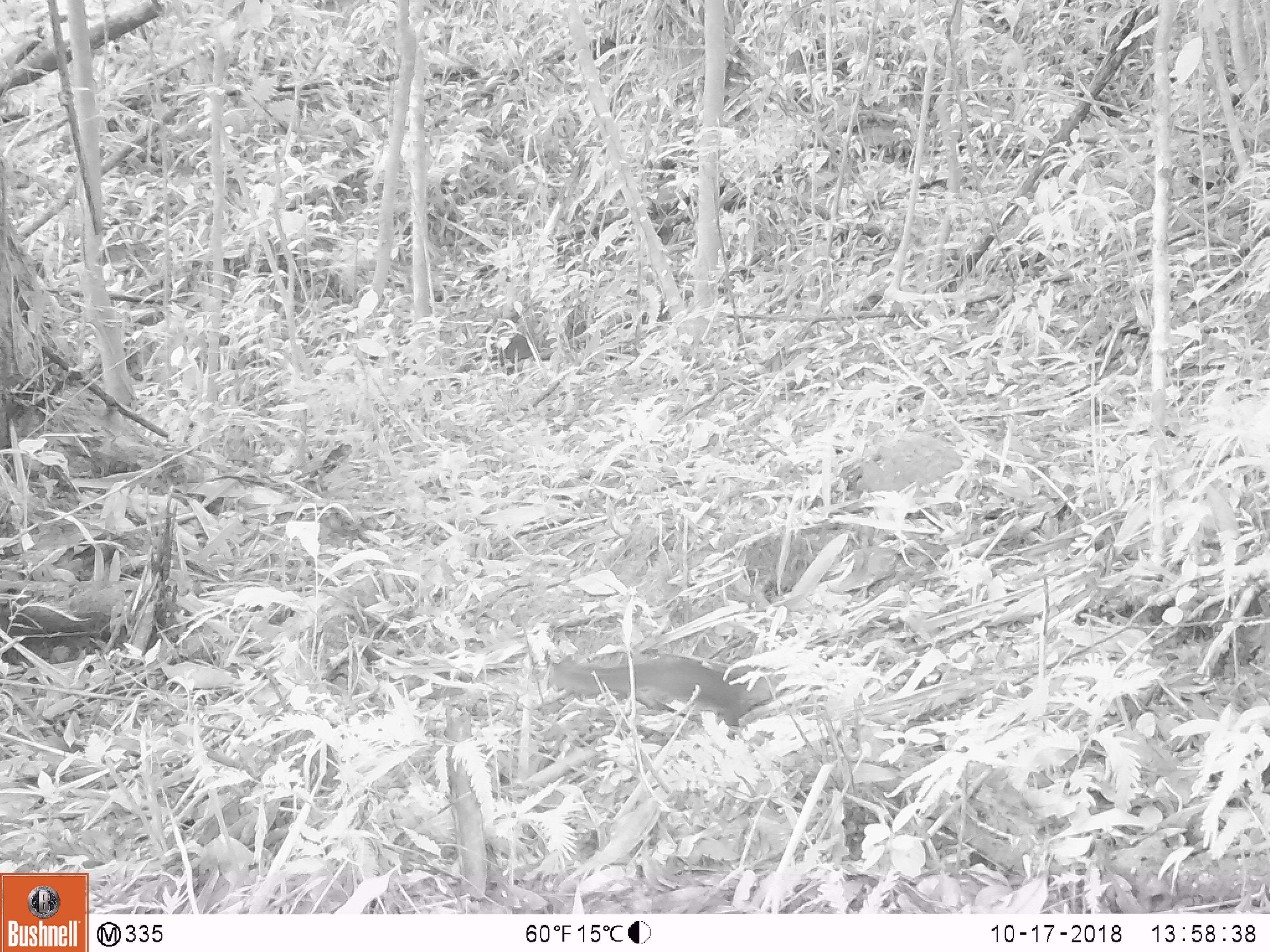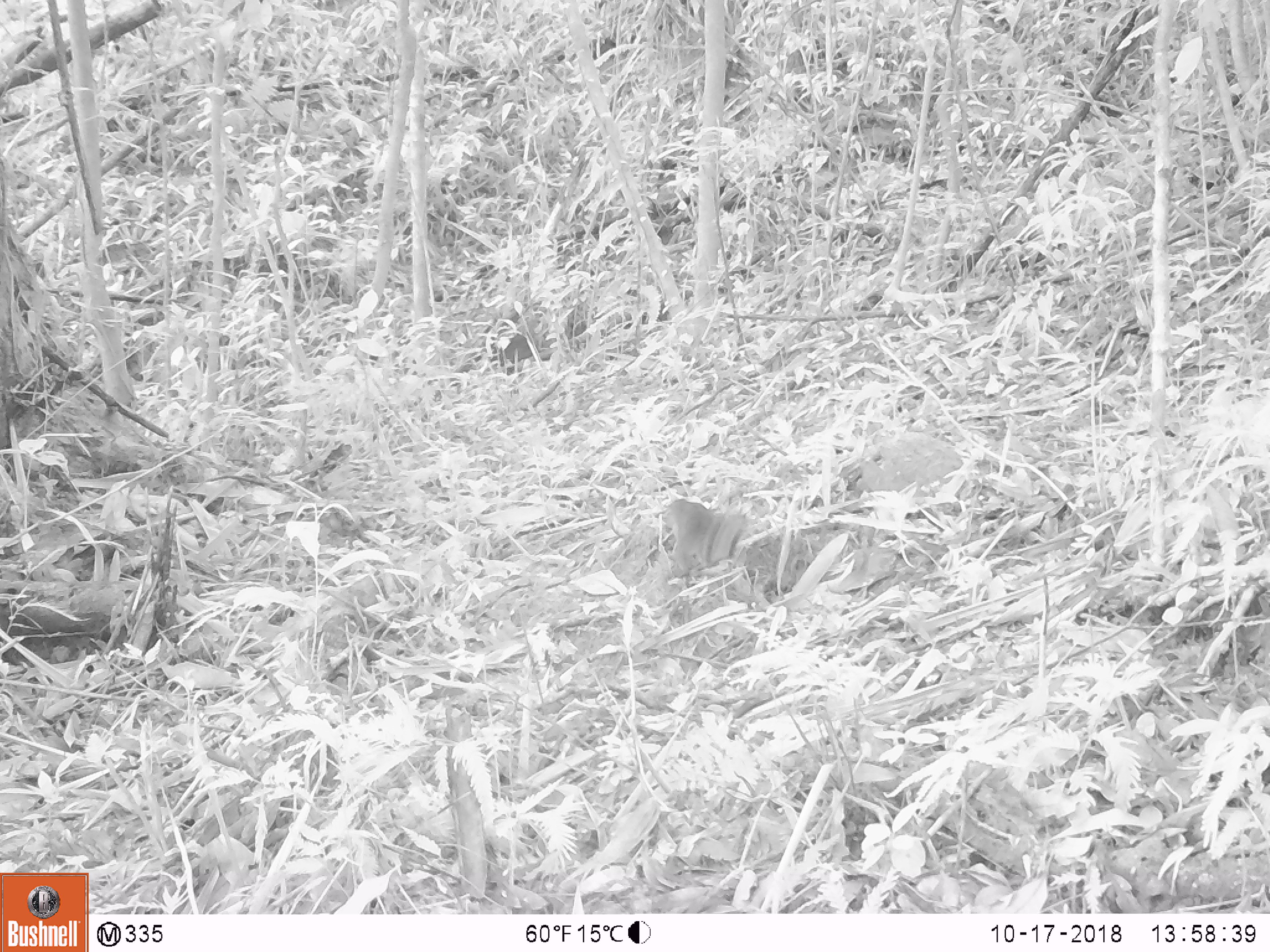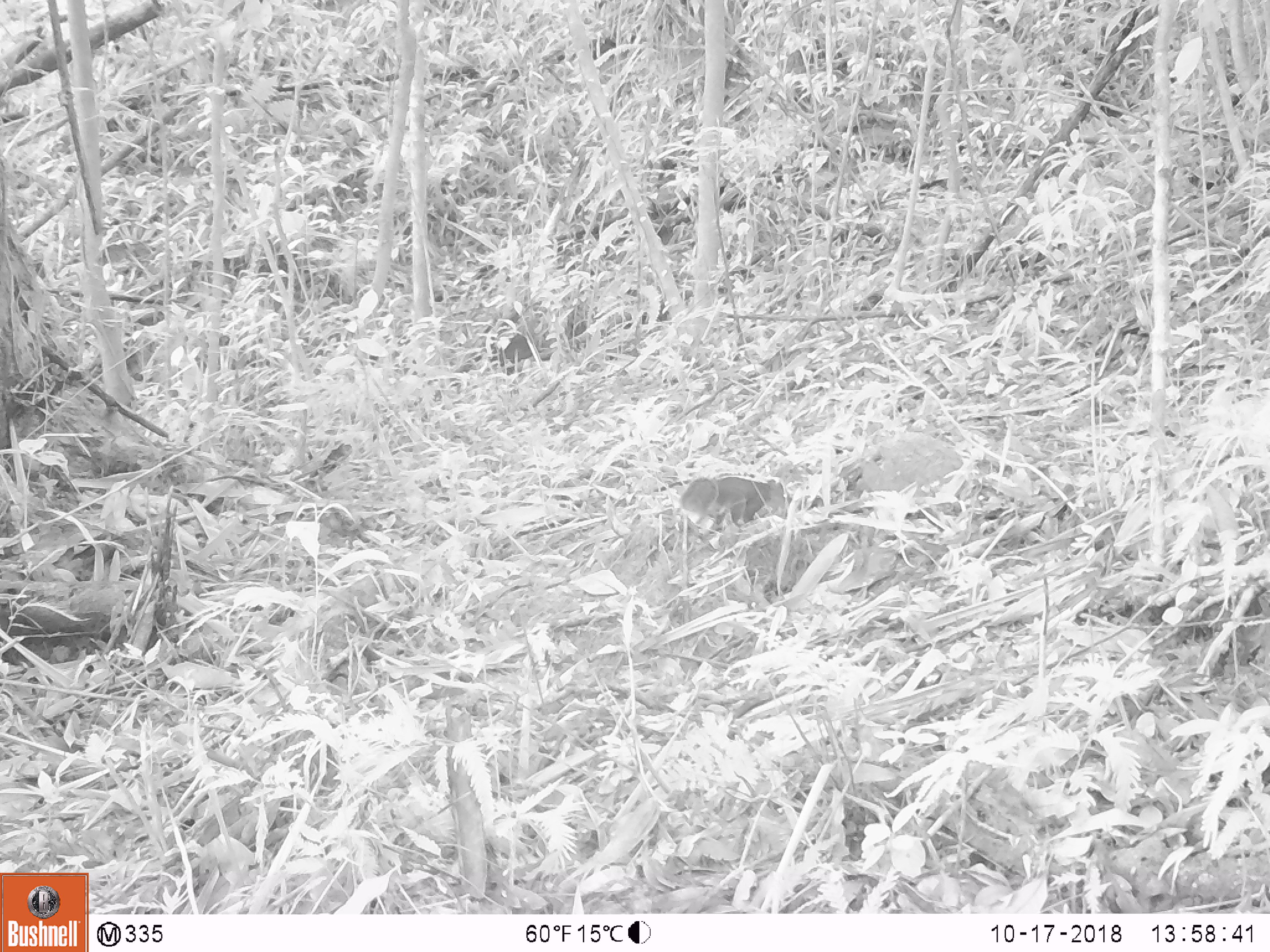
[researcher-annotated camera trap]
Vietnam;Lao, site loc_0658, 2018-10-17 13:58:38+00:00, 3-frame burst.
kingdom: Animalia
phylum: Chordata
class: Mammalia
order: Rodentia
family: Sciuridae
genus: Dremomys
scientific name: Dremomys rufigenis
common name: red-cheeked squirrel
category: red cheeked squirrel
Red cheeked squirrel (red-cheeked squirrel) (Dremomys rufigenis). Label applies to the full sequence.